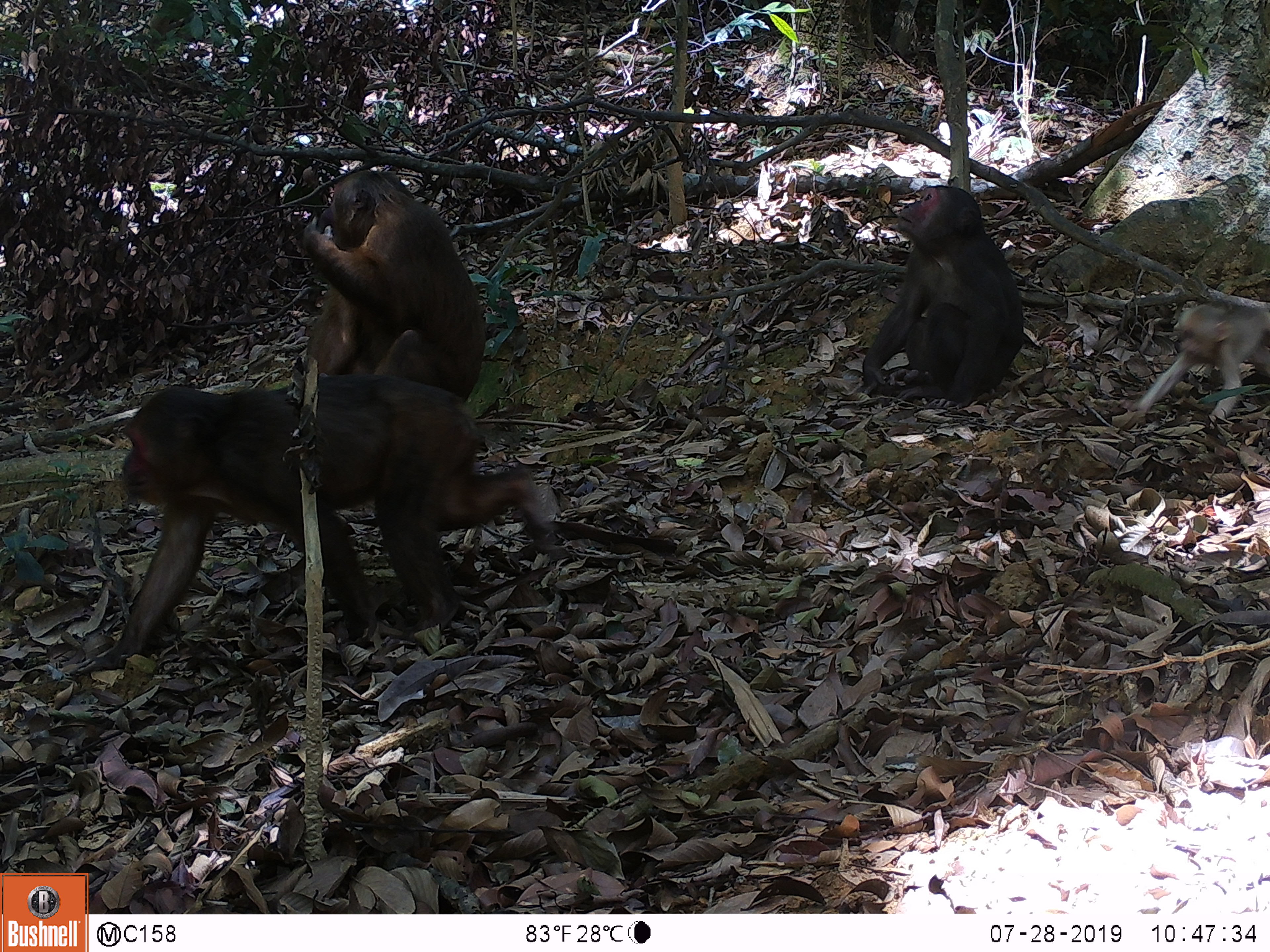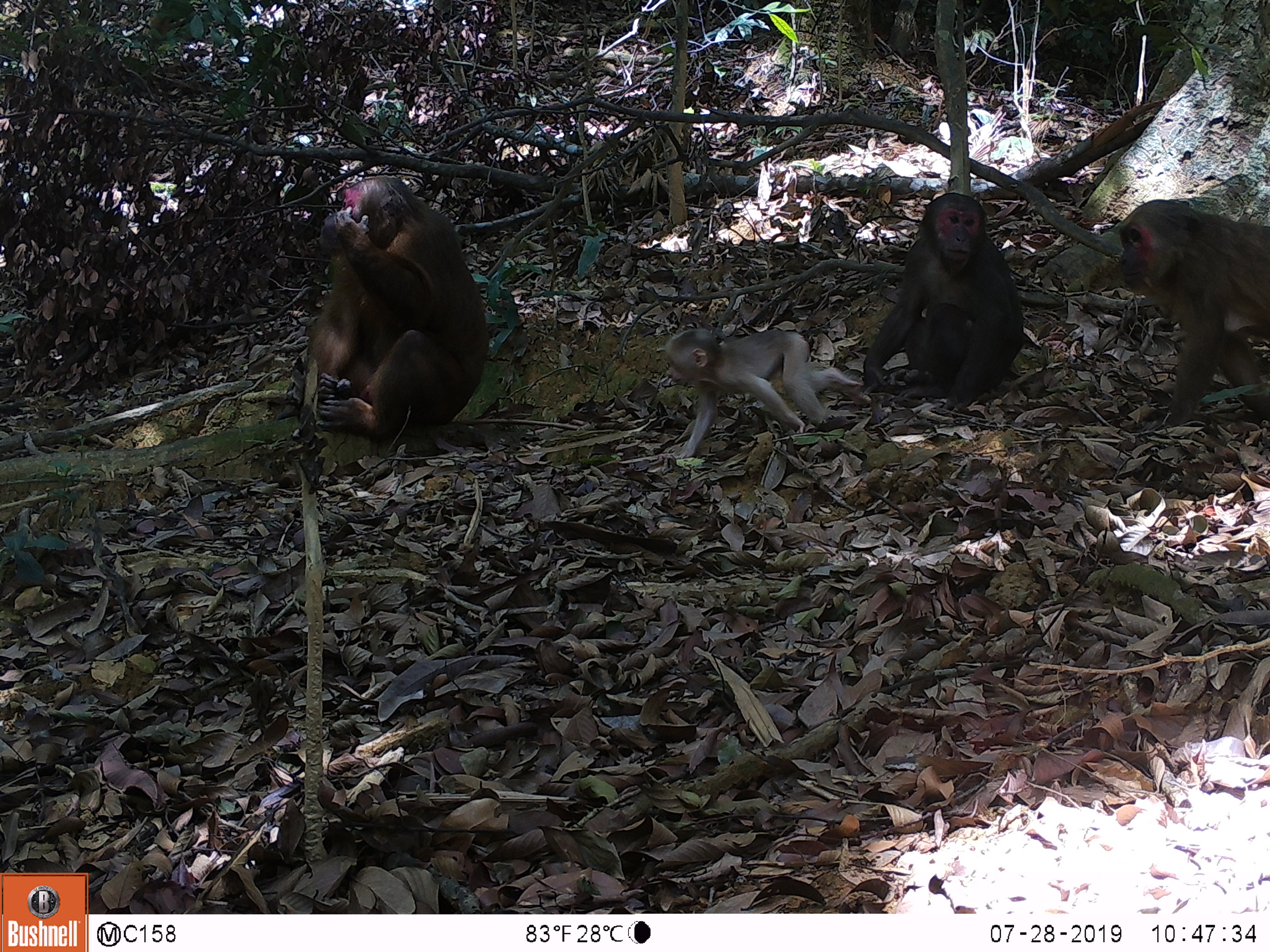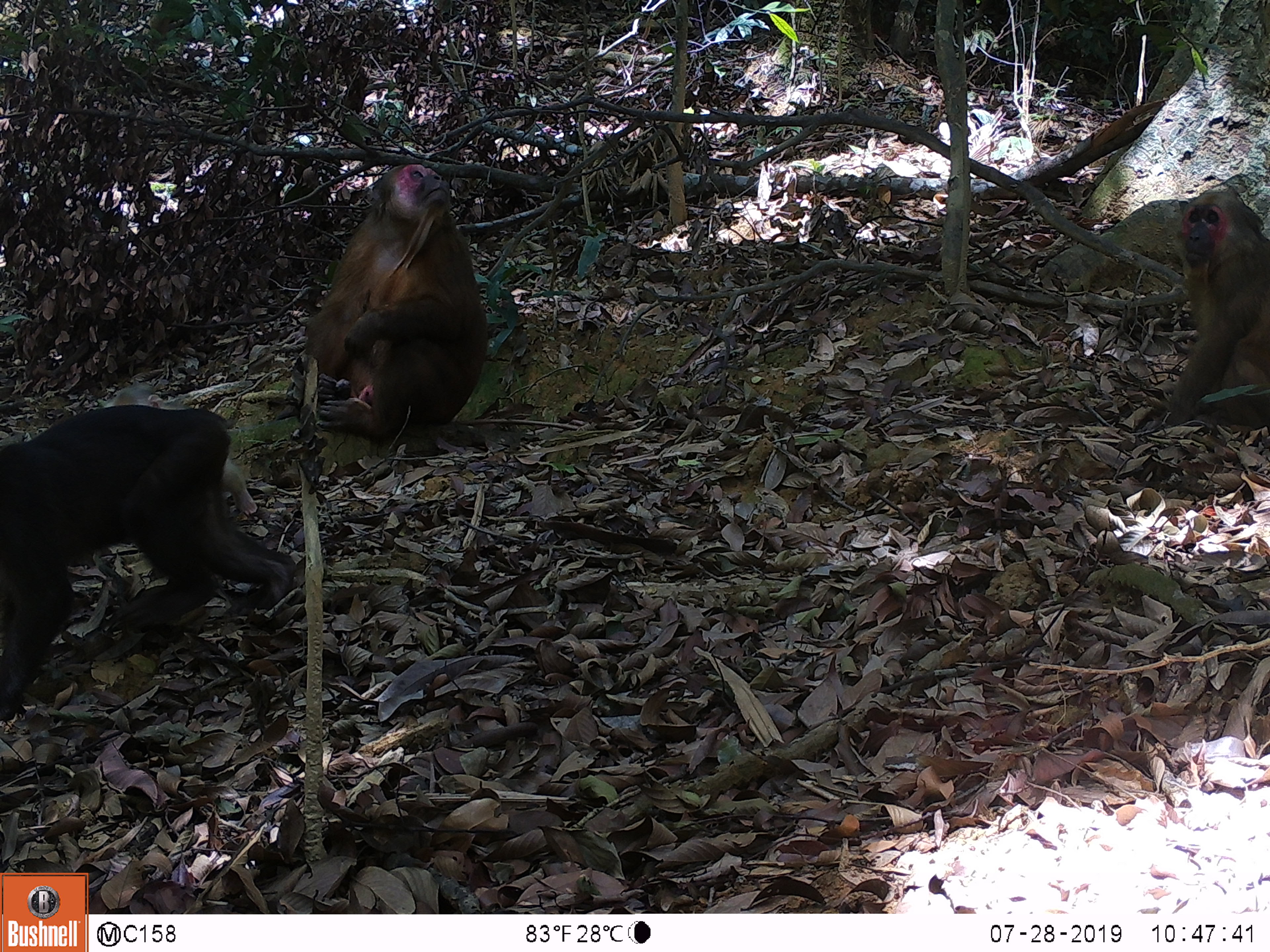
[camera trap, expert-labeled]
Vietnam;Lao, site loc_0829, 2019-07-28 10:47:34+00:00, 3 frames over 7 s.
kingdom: Animalia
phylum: Chordata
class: Mammalia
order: Artiodactyla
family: Suidae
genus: Sus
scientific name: Sus scrofa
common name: eurasian wild pig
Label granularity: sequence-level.